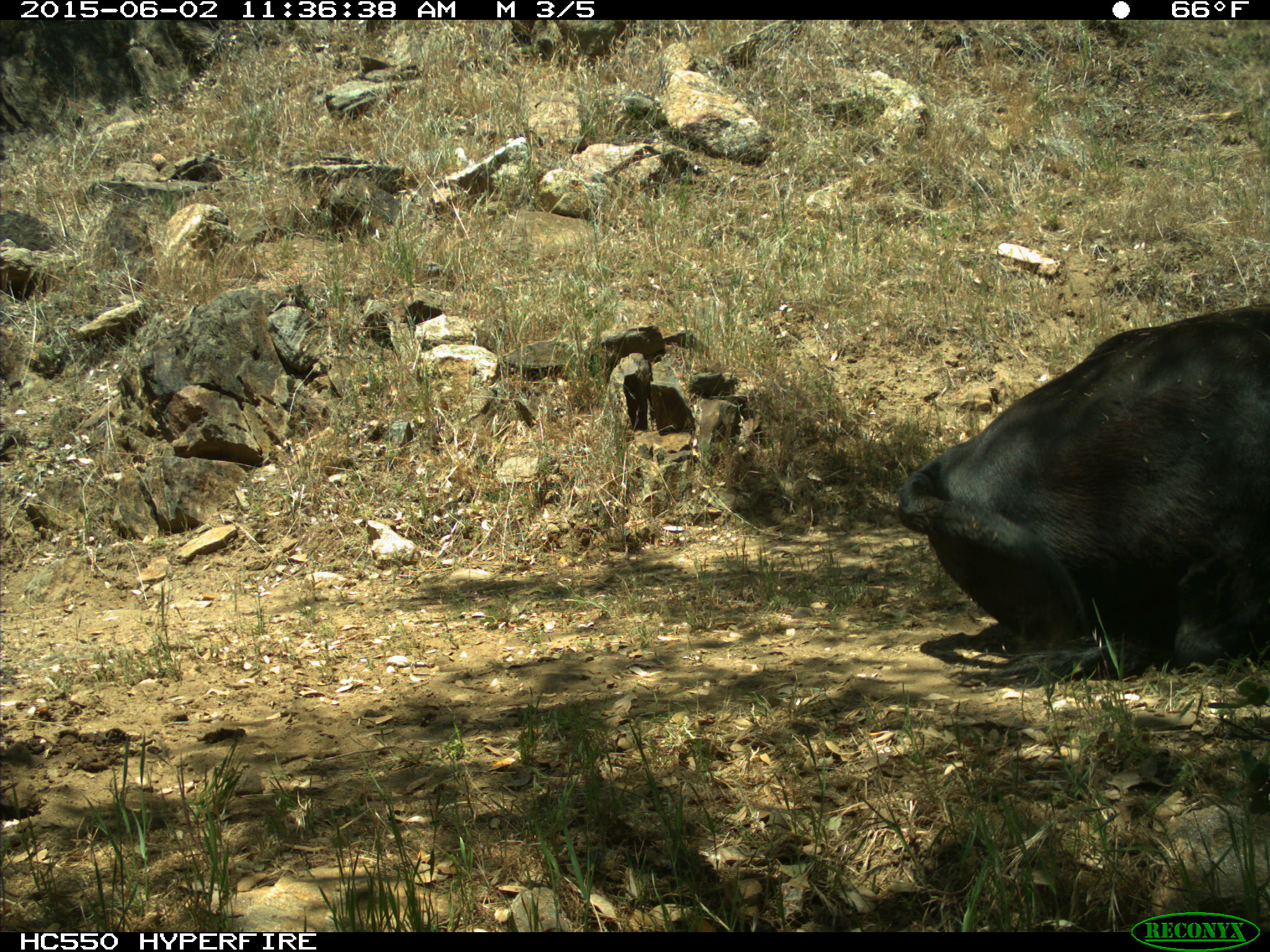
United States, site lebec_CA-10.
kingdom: Animalia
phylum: Chordata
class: Mammalia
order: Artiodactyla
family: Bovidae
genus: Bos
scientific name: Bos taurus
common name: domestic cow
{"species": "Bos taurus (domestic cow)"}